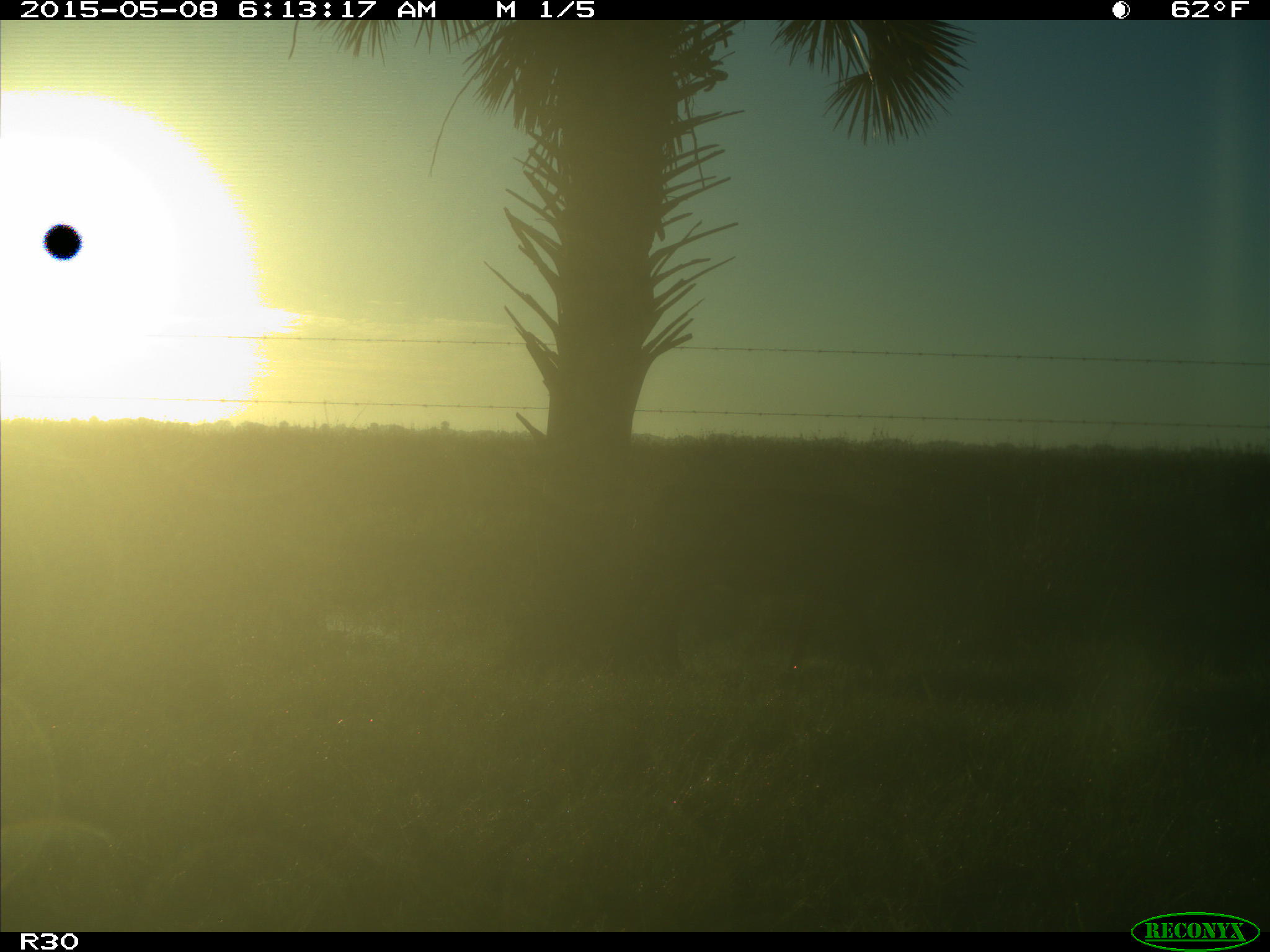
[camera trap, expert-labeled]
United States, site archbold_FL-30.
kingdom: Animalia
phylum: Chordata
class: Mammalia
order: Artiodactyla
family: Bovidae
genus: Bos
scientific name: Bos taurus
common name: domestic cow